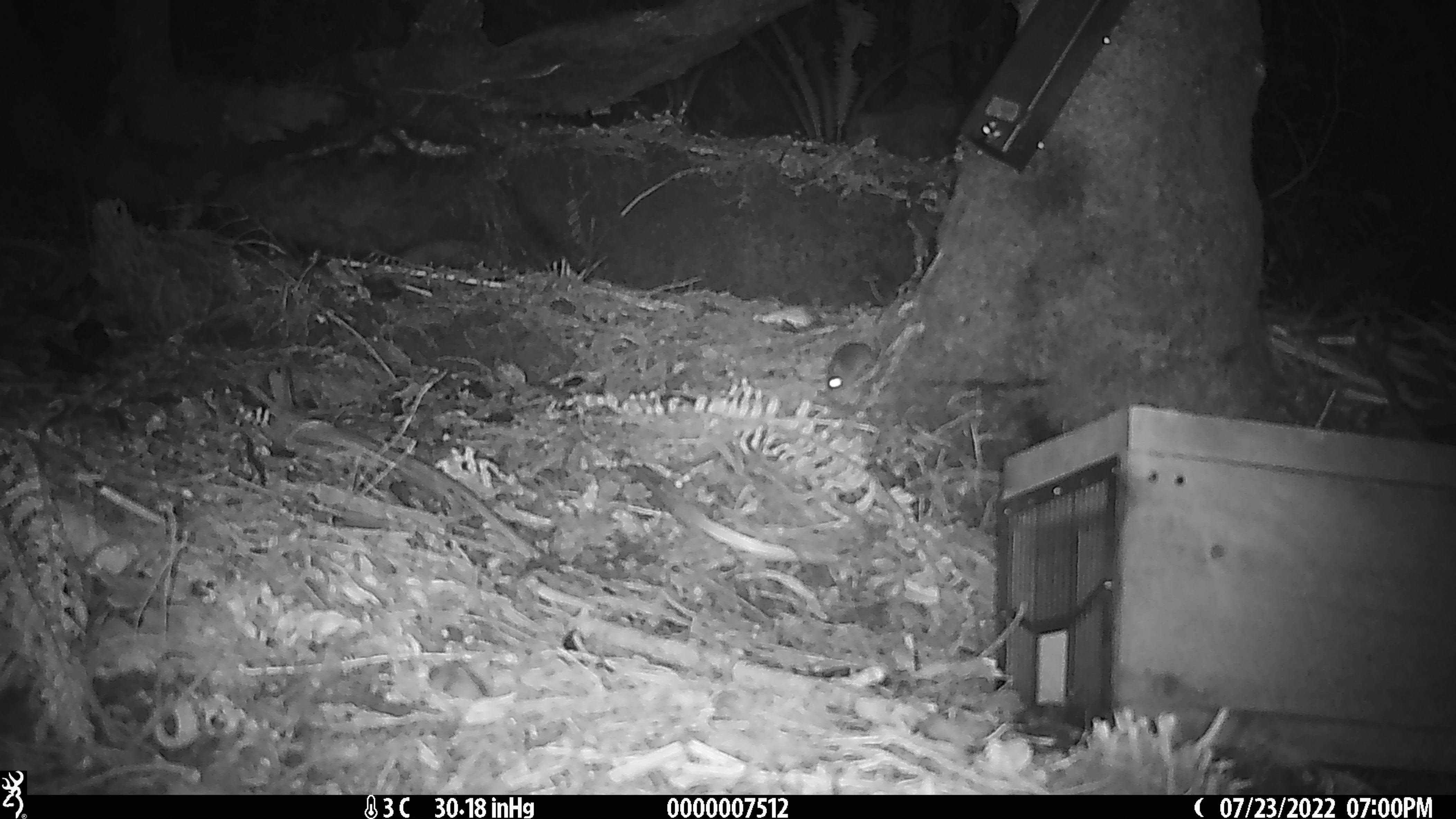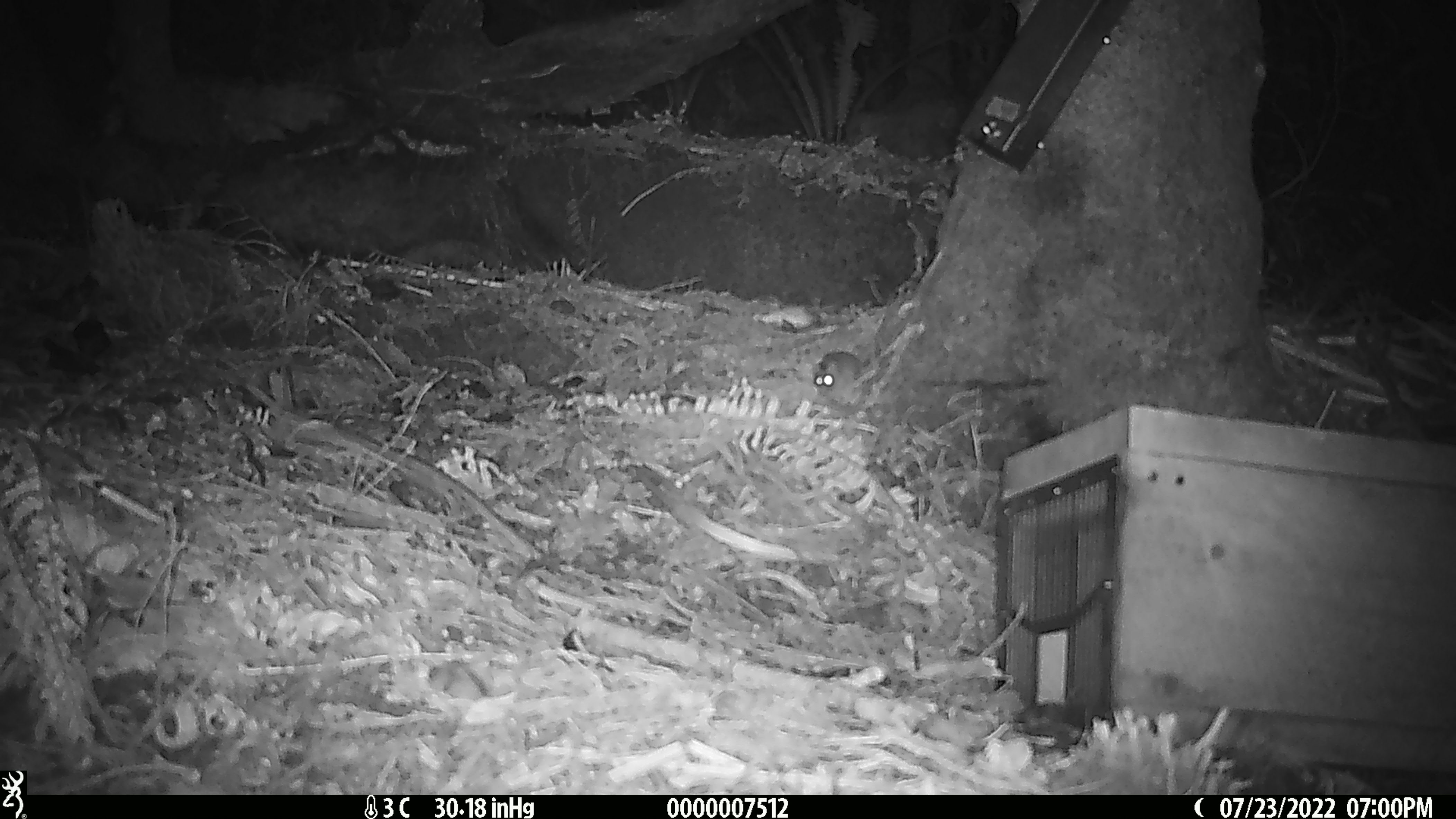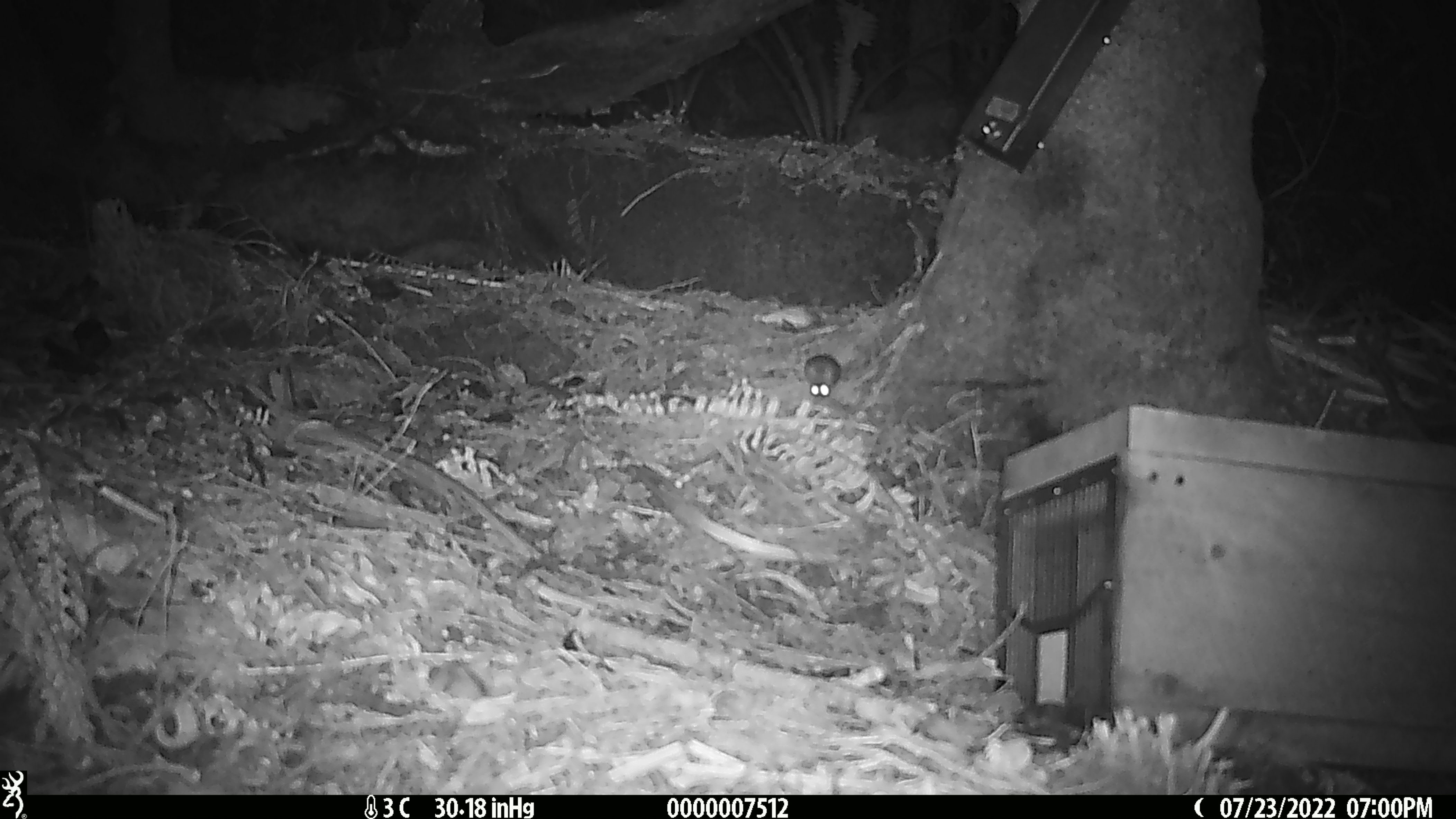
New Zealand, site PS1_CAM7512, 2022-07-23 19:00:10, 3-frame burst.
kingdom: Animalia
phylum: Chordata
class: Mammalia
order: Rodentia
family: Muridae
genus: Mus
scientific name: Mus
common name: mouse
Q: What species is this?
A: Mouse (Mus).